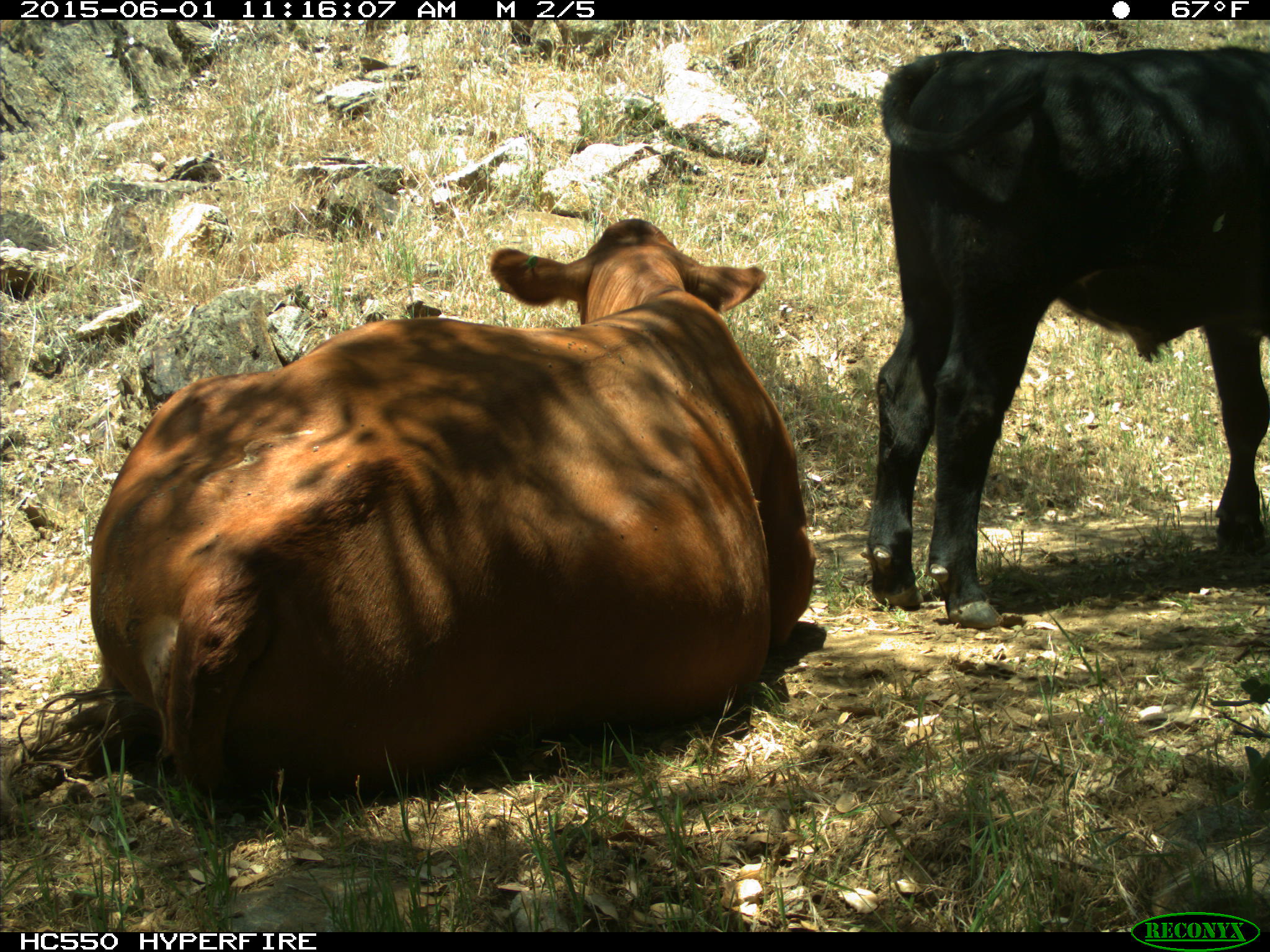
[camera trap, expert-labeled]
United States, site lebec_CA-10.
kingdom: Animalia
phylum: Chordata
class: Mammalia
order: Artiodactyla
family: Bovidae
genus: Bos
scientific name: Bos taurus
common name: domestic cow